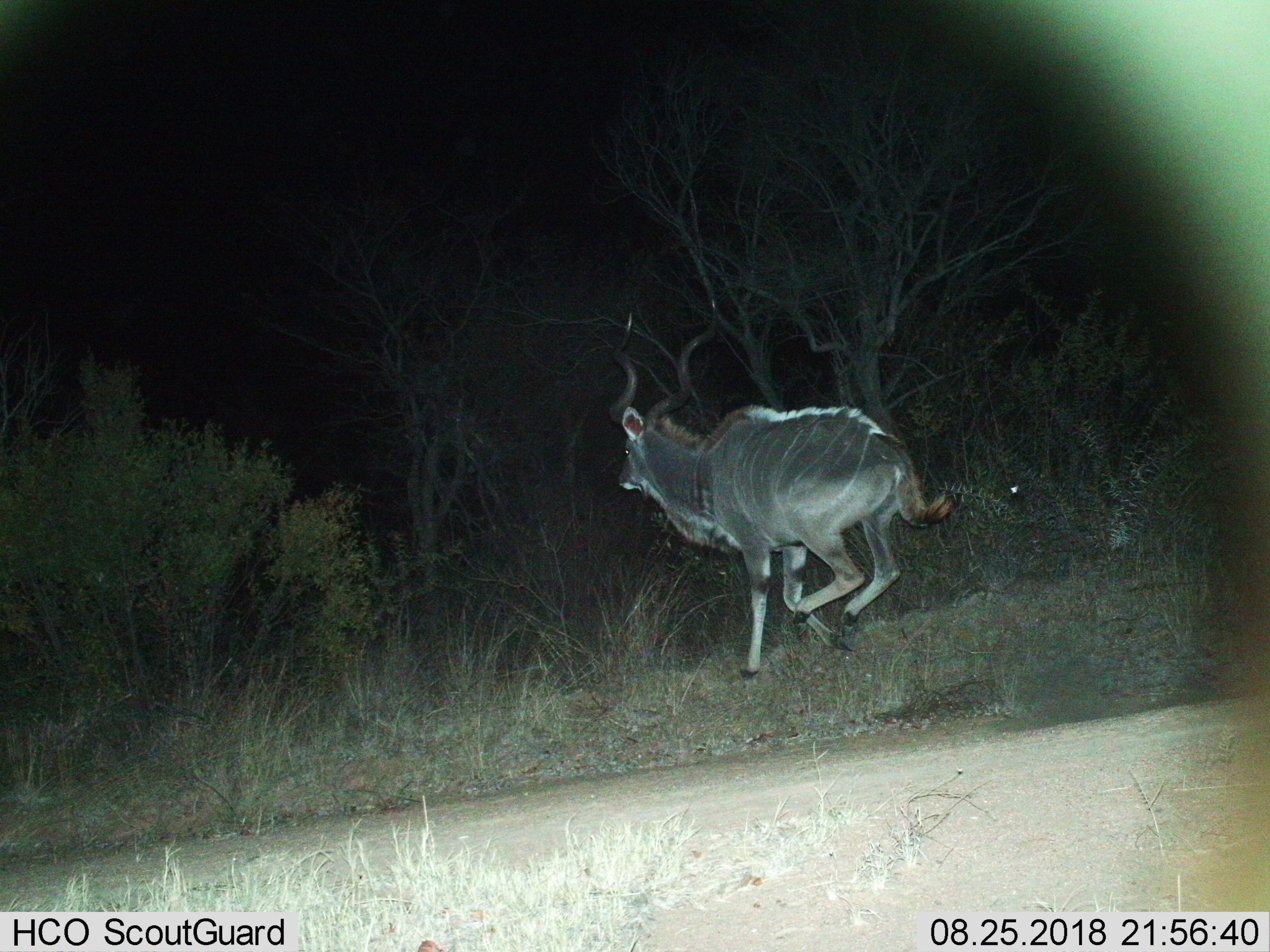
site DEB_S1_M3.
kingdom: Animalia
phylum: Chordata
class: Mammalia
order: Artiodactyla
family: Bovidae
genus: Tragelaphus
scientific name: Tragelaphus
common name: kudu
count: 1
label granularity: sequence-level